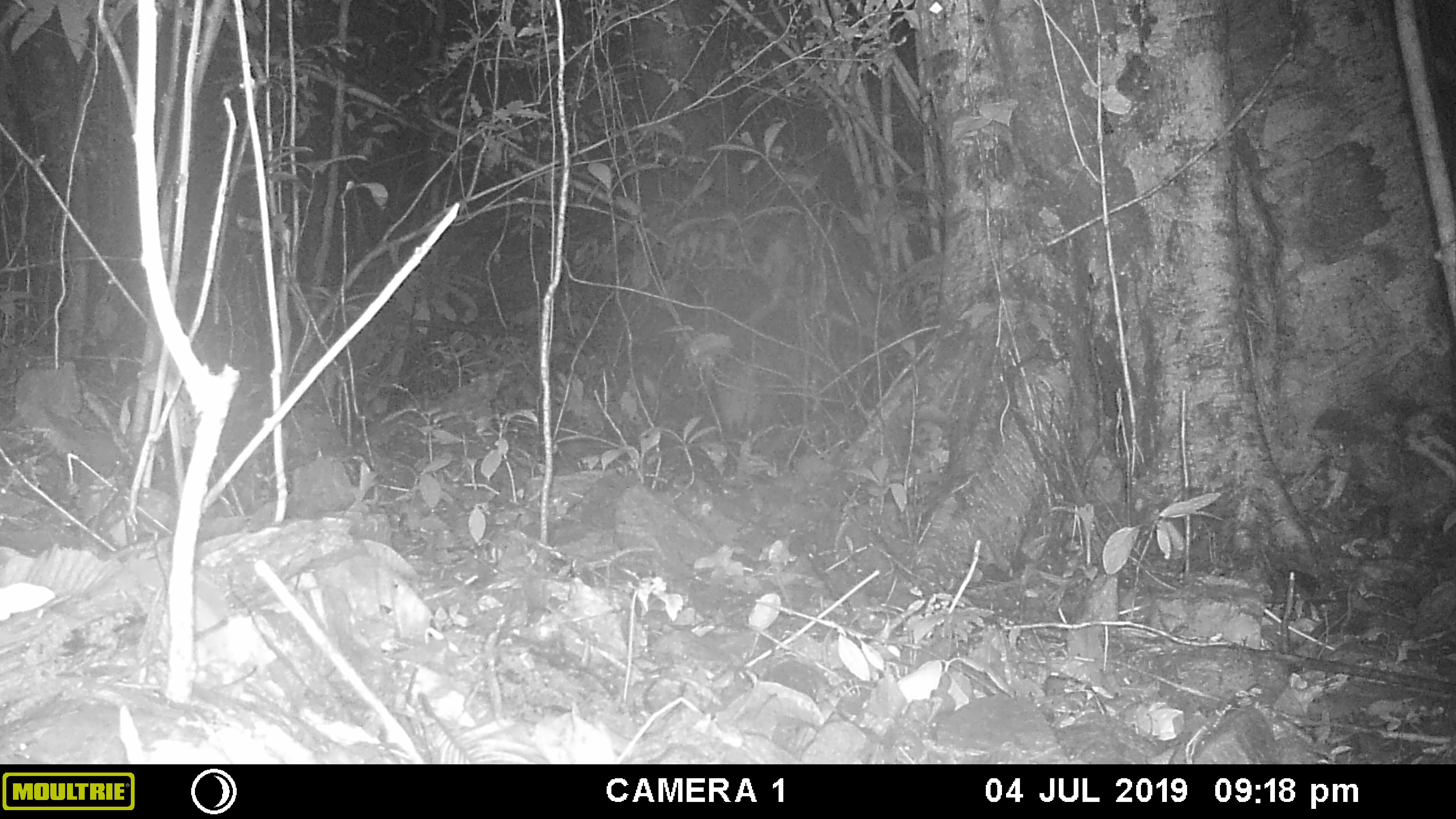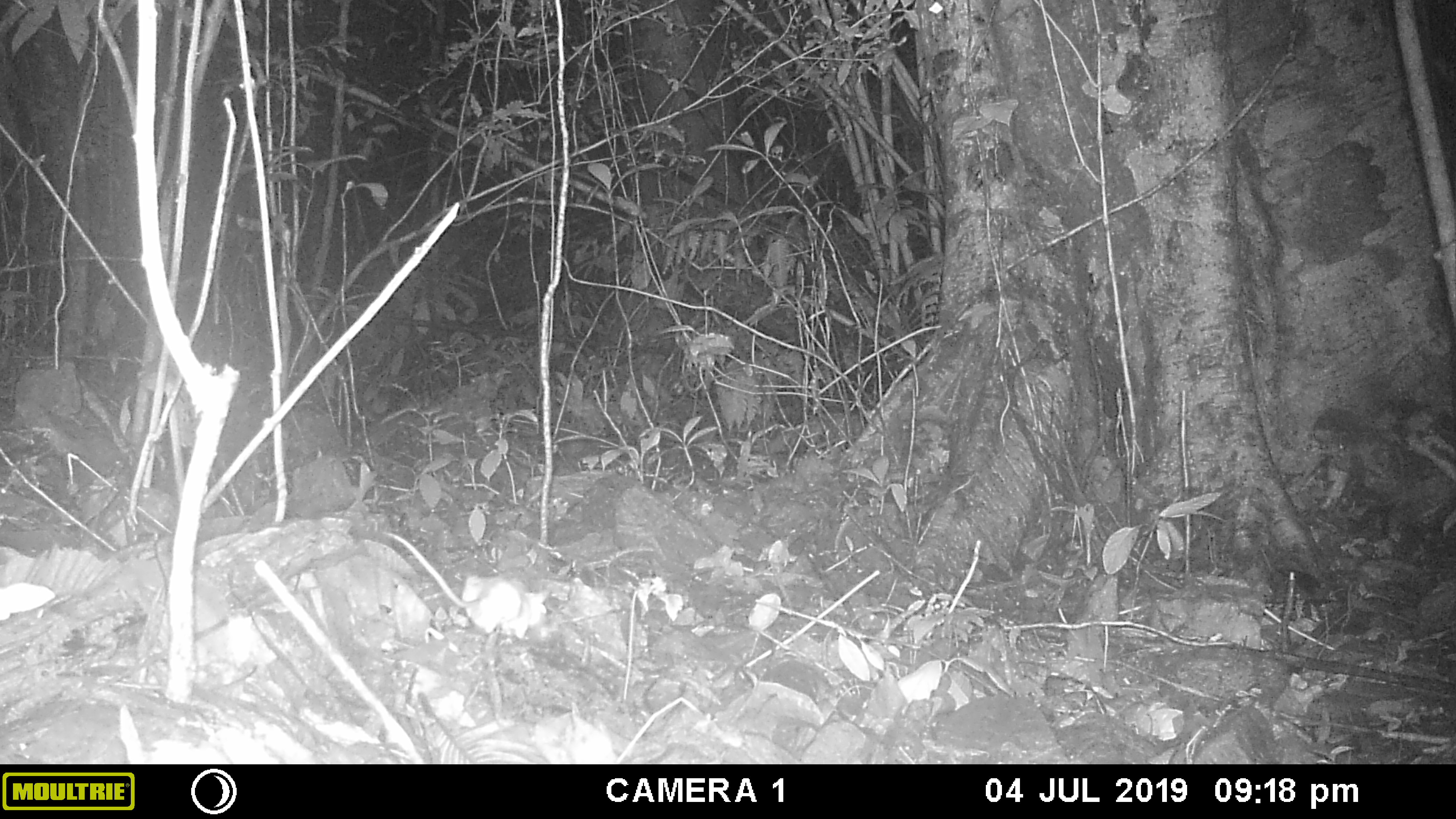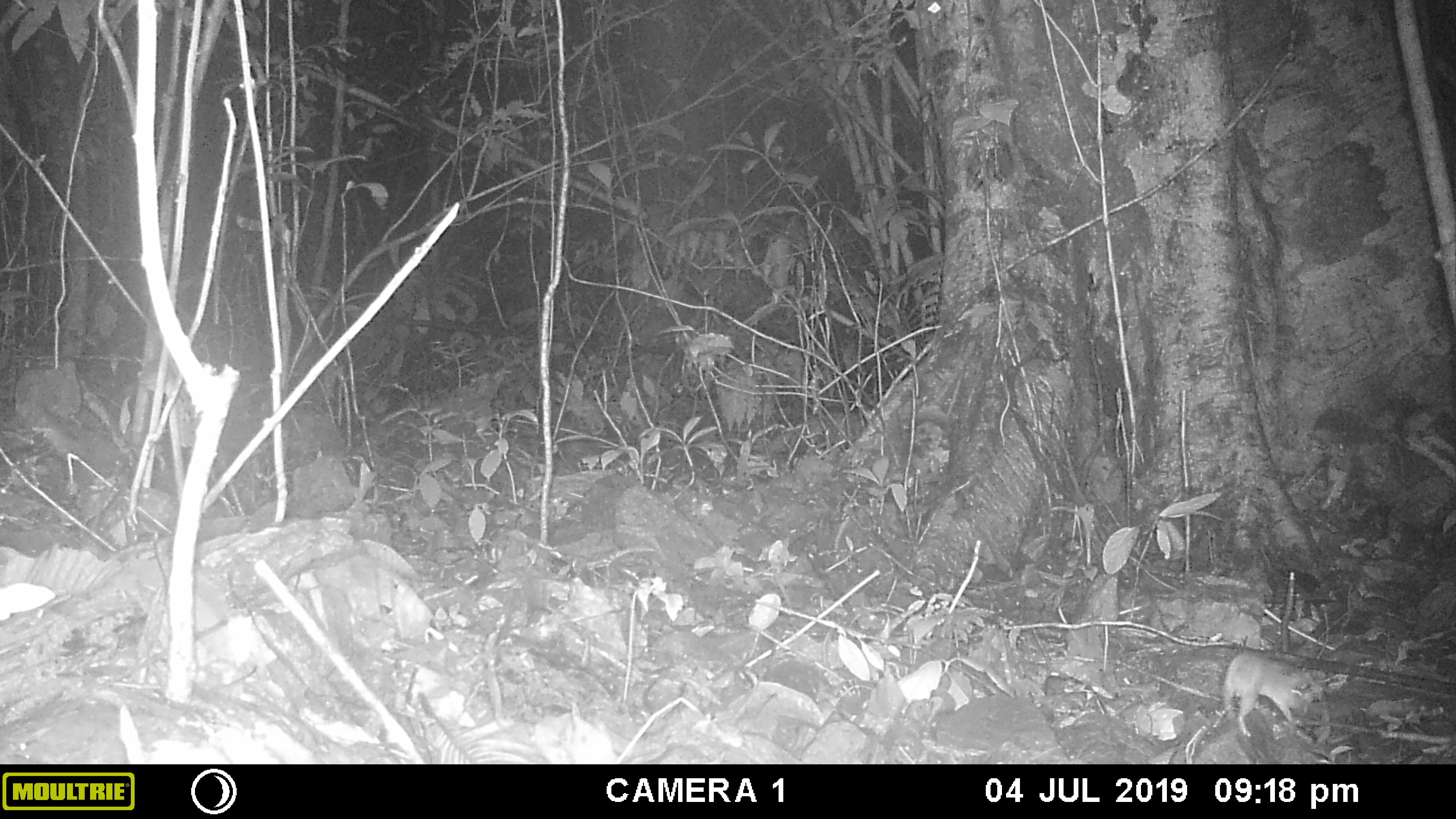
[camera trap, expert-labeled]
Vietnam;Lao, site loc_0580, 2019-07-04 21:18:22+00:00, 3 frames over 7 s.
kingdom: Animalia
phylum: Chordata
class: Mammalia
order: Rodentia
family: Muridae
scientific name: Muridae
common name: old-world mice and rats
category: unidentified murid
Unidentified murid (old-world mice and rats) (Muridae). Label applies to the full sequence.